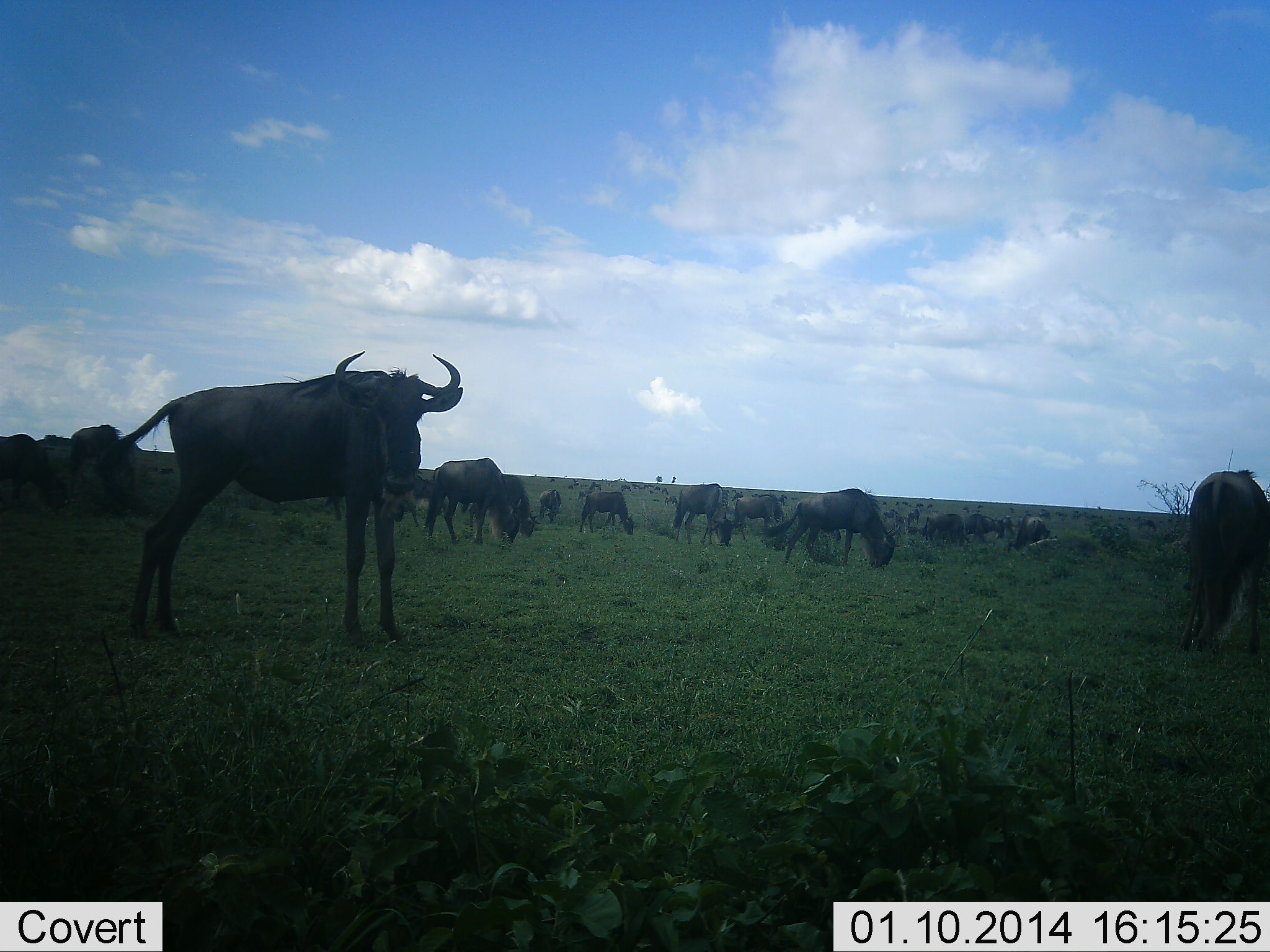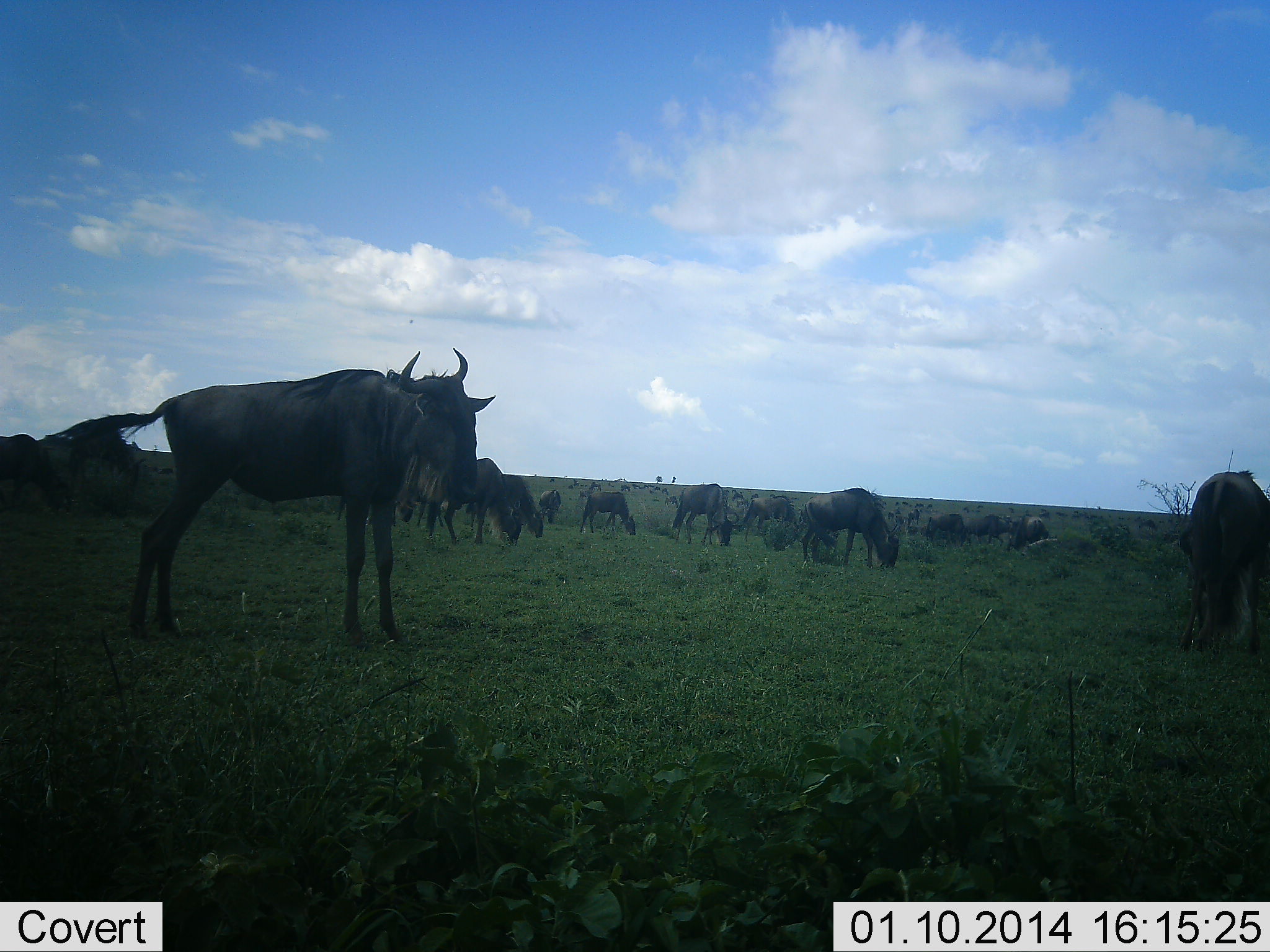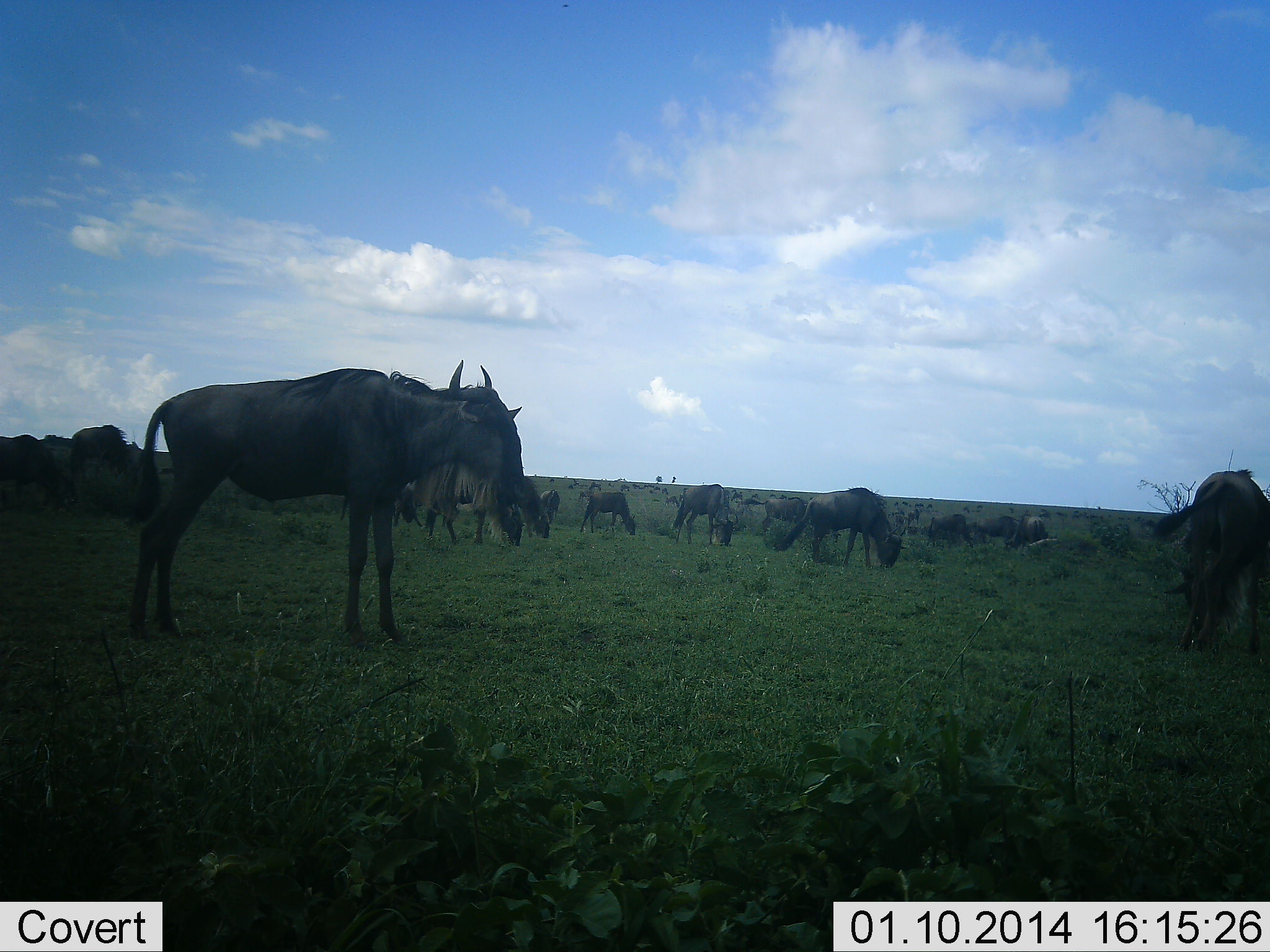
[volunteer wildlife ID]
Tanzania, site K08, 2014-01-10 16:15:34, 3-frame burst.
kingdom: Animalia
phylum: Chordata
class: Mammalia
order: Artiodactyla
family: Bovidae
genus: Connochaetes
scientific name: Connochaetes taurinus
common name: blue wildebeest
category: wildebeest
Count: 11-50.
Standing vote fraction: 80%.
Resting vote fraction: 30%.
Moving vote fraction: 30%.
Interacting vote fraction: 0%.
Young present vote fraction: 10%.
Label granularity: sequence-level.